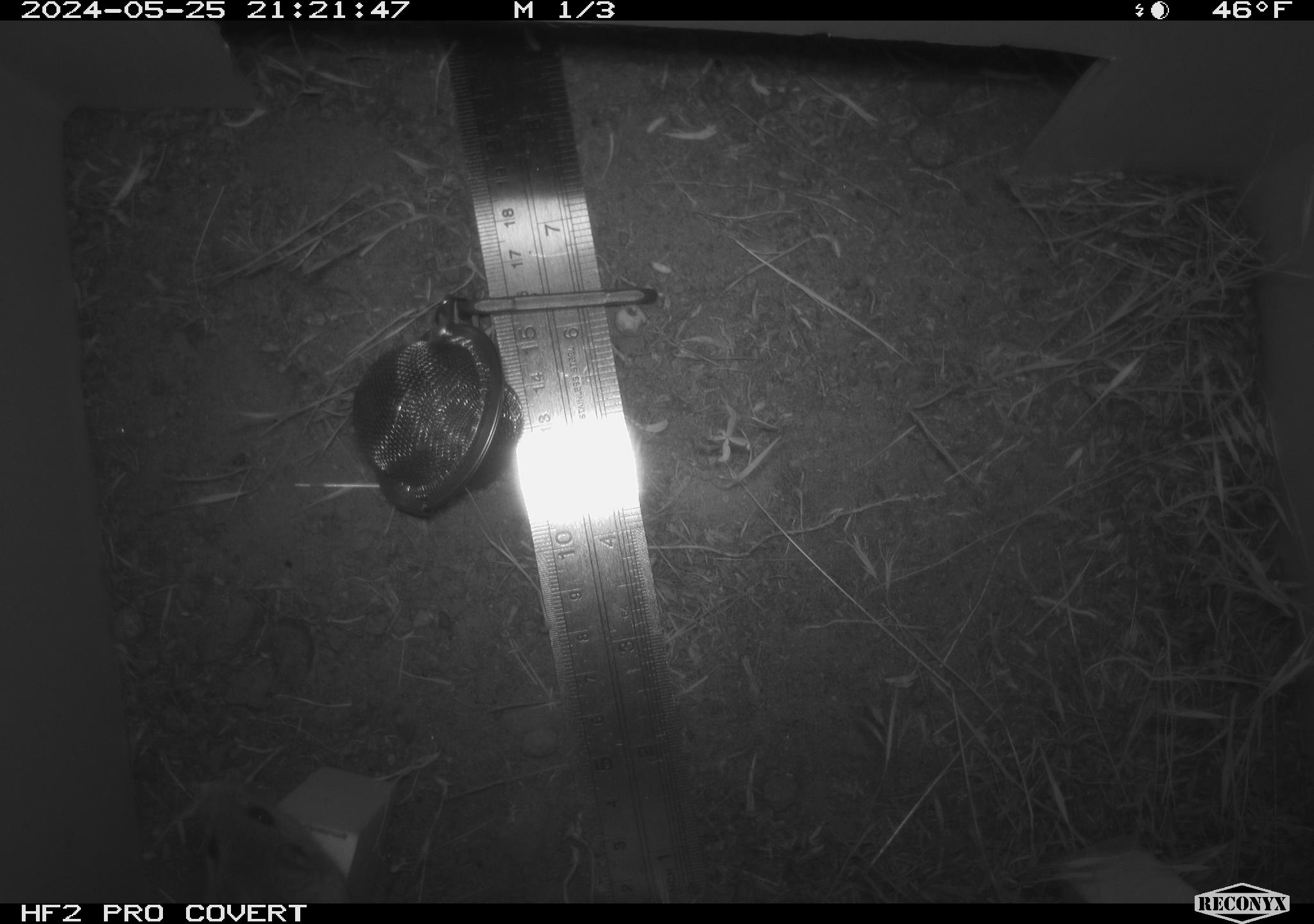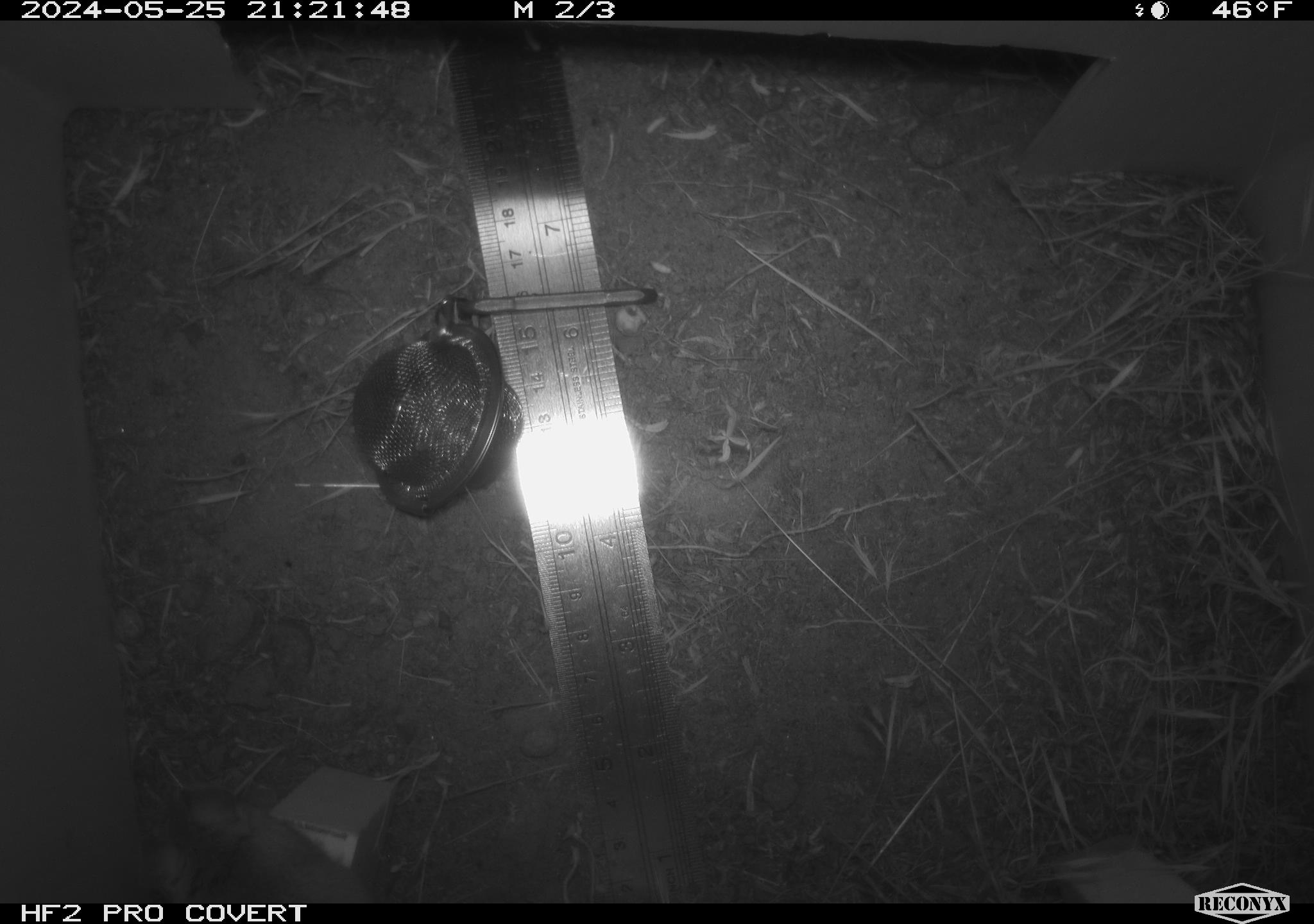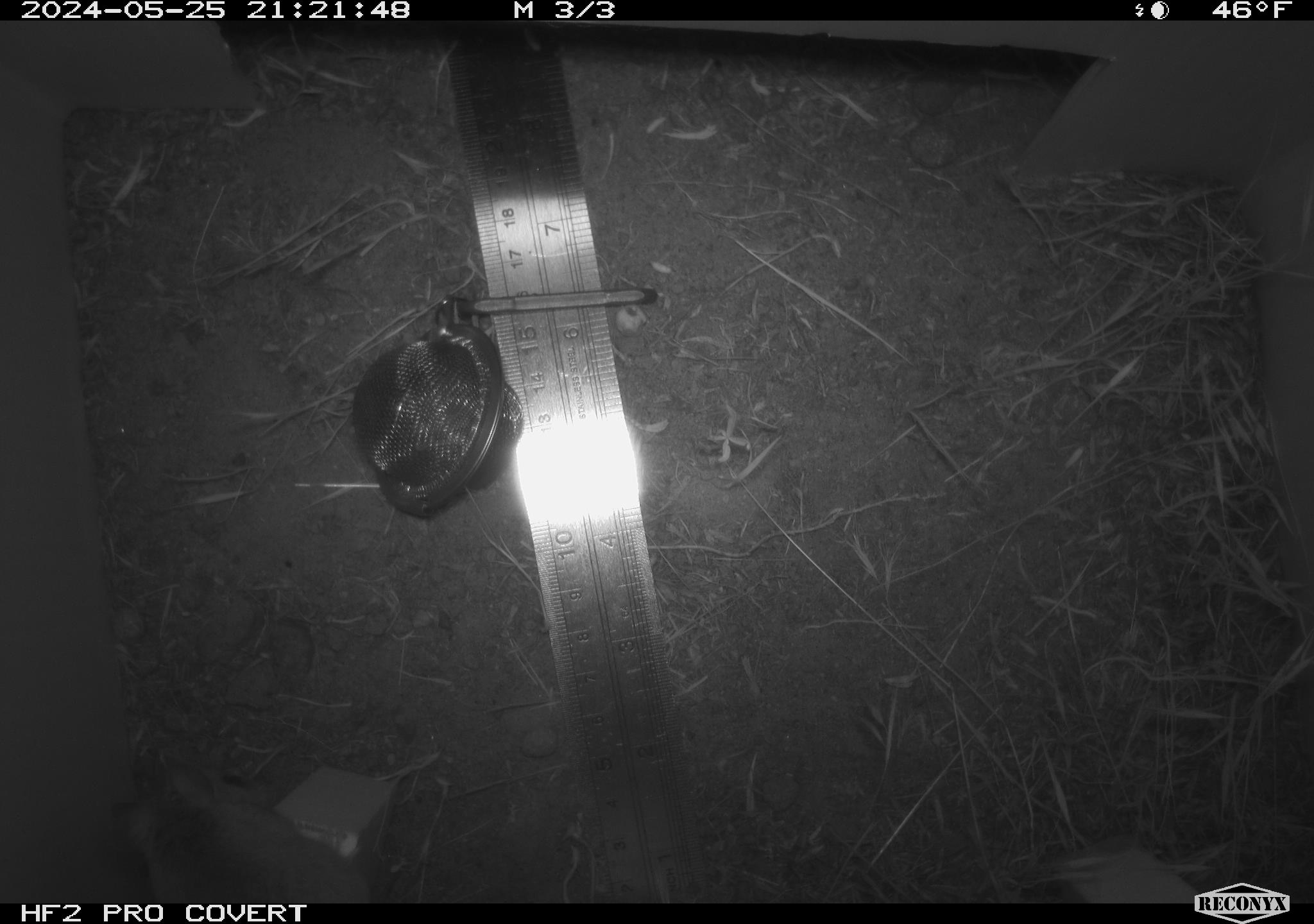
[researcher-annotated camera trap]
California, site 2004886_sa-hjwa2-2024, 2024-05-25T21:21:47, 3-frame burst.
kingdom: Animalia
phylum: Chordata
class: Mammalia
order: Rodentia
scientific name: Rodentia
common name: rodent